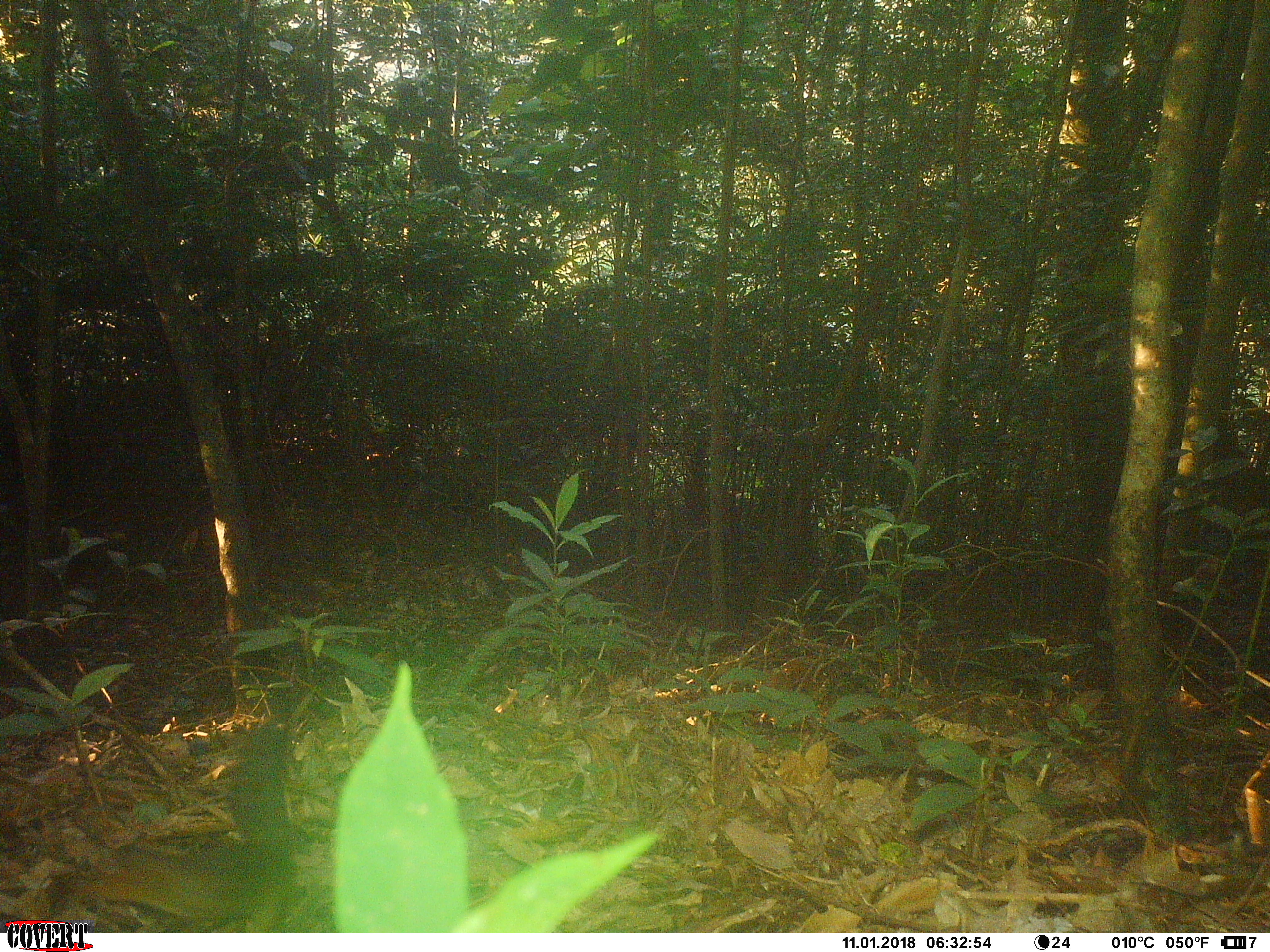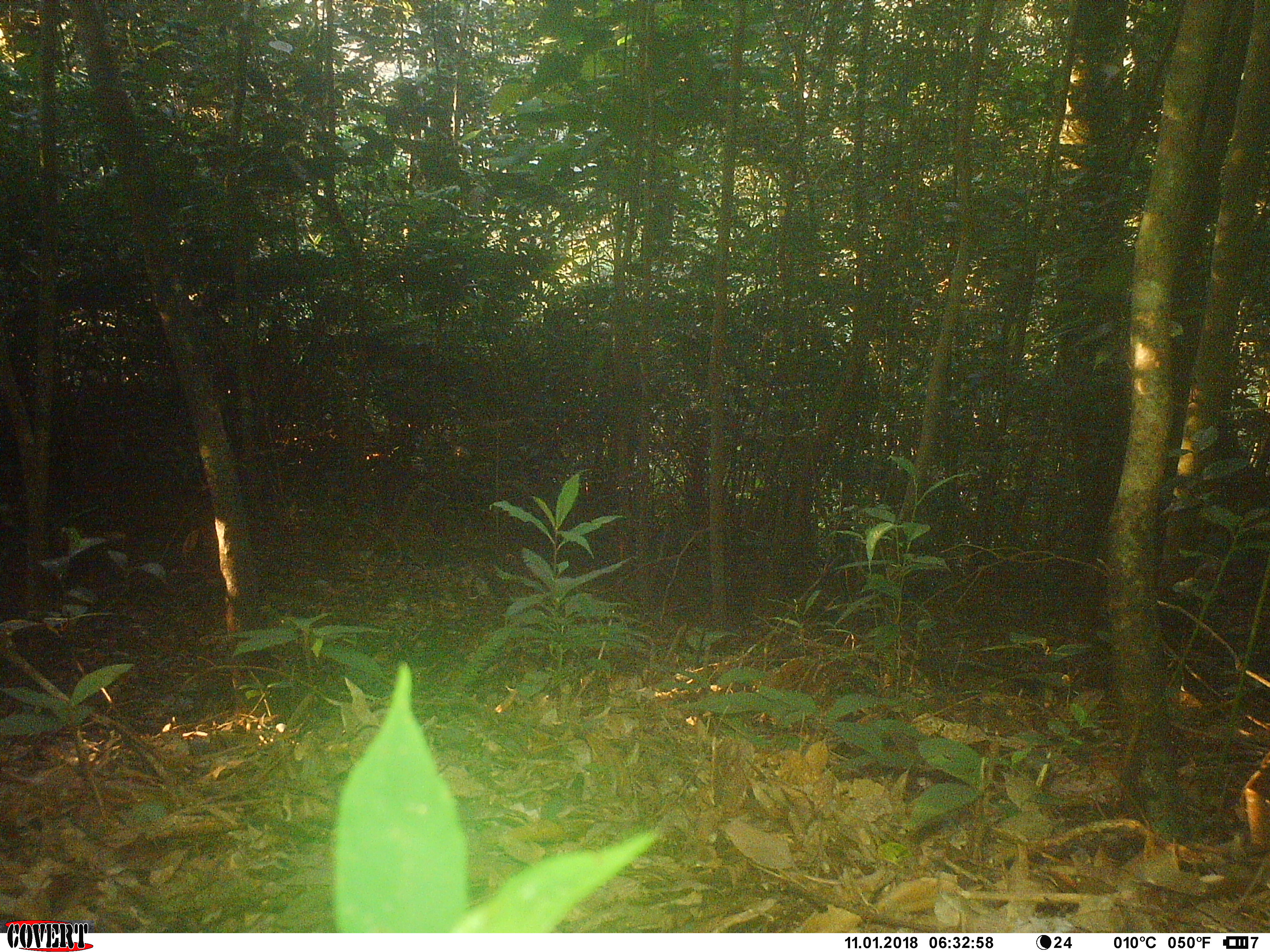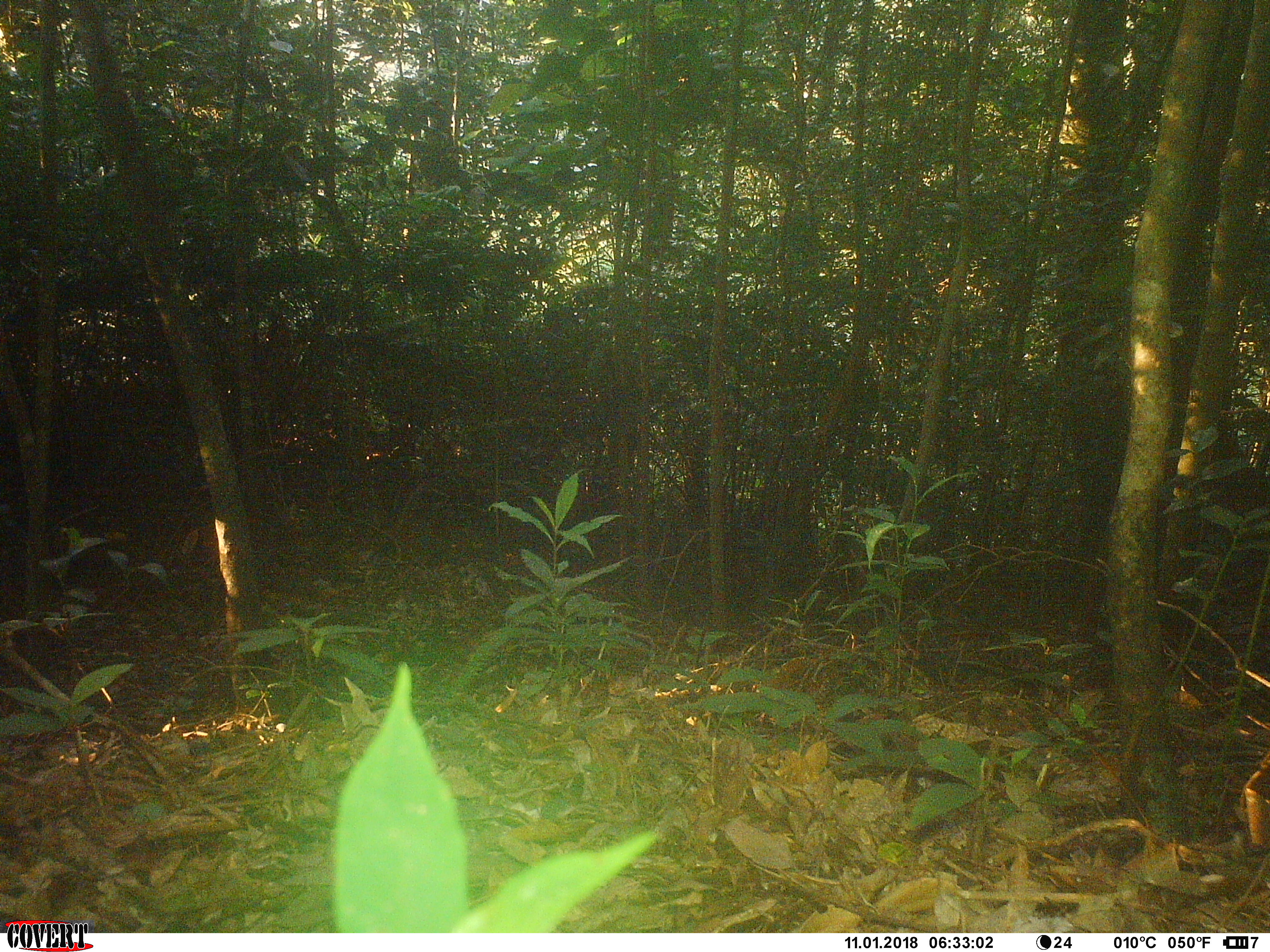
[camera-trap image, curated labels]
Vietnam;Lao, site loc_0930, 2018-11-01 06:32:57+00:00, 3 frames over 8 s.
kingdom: Animalia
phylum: Chordata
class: Mammalia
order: Rodentia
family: Sciuridae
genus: Dremomys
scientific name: Dremomys rufigenis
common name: red-cheeked squirrel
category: red cheeked squirrel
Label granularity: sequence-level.